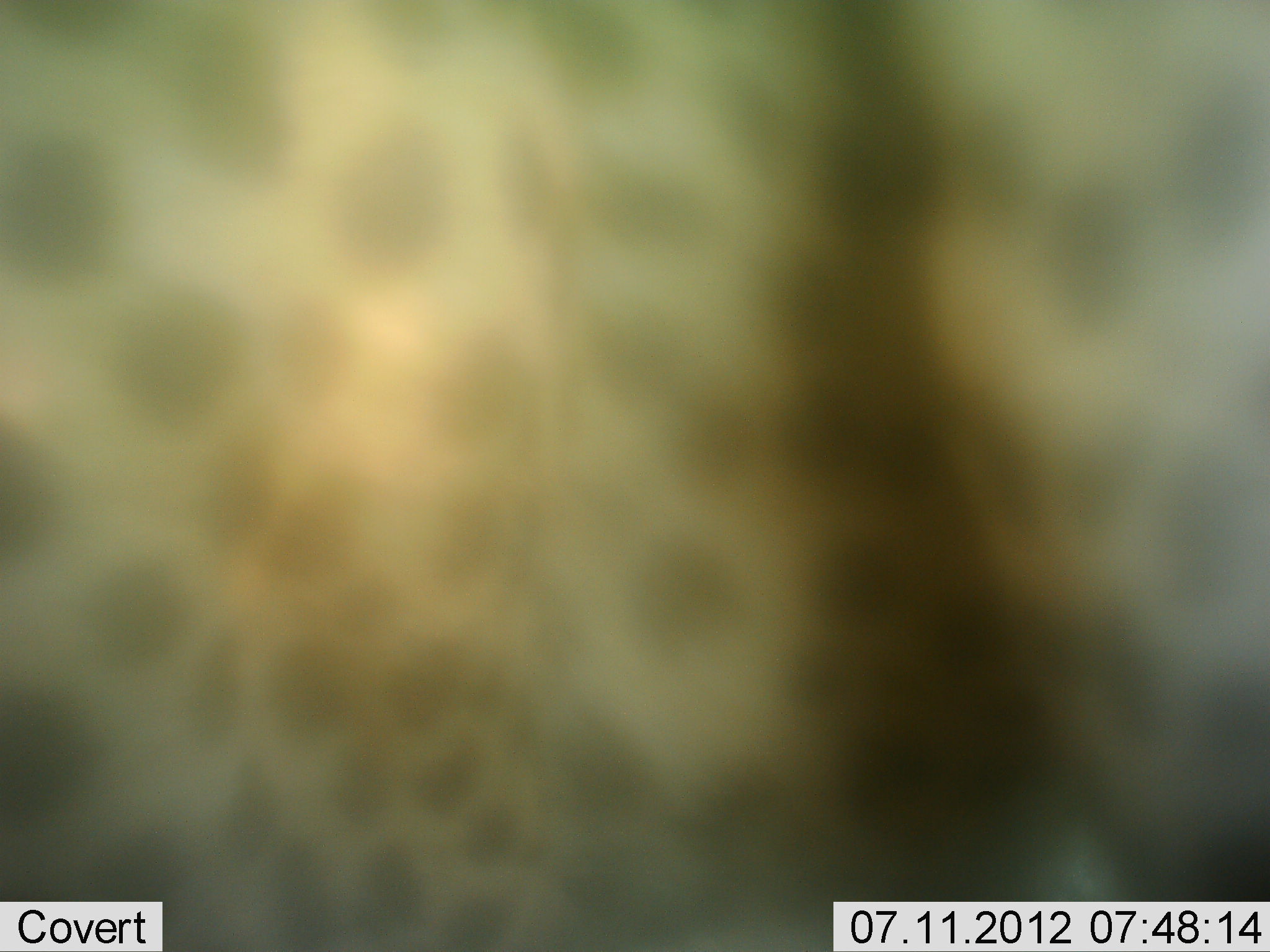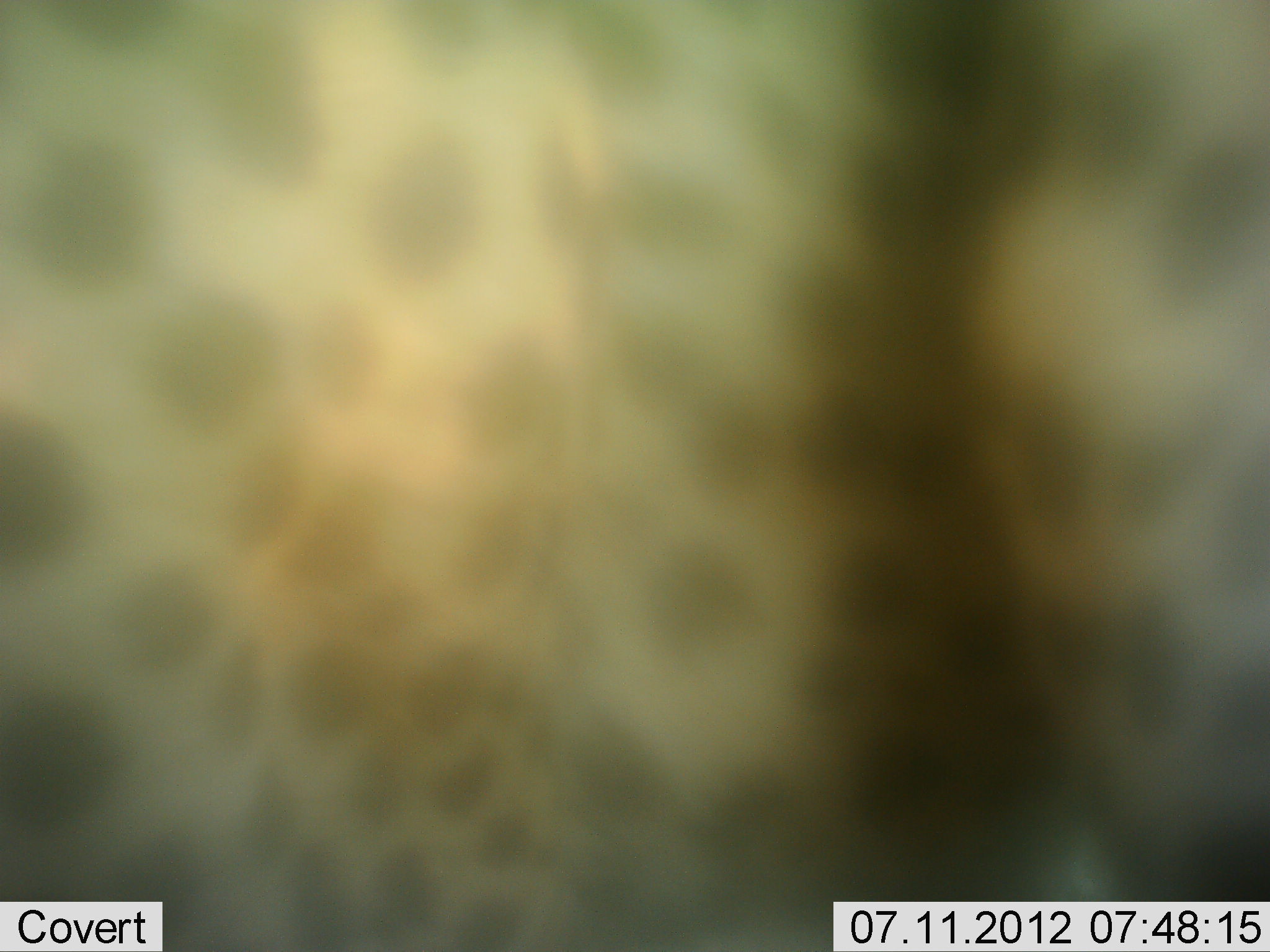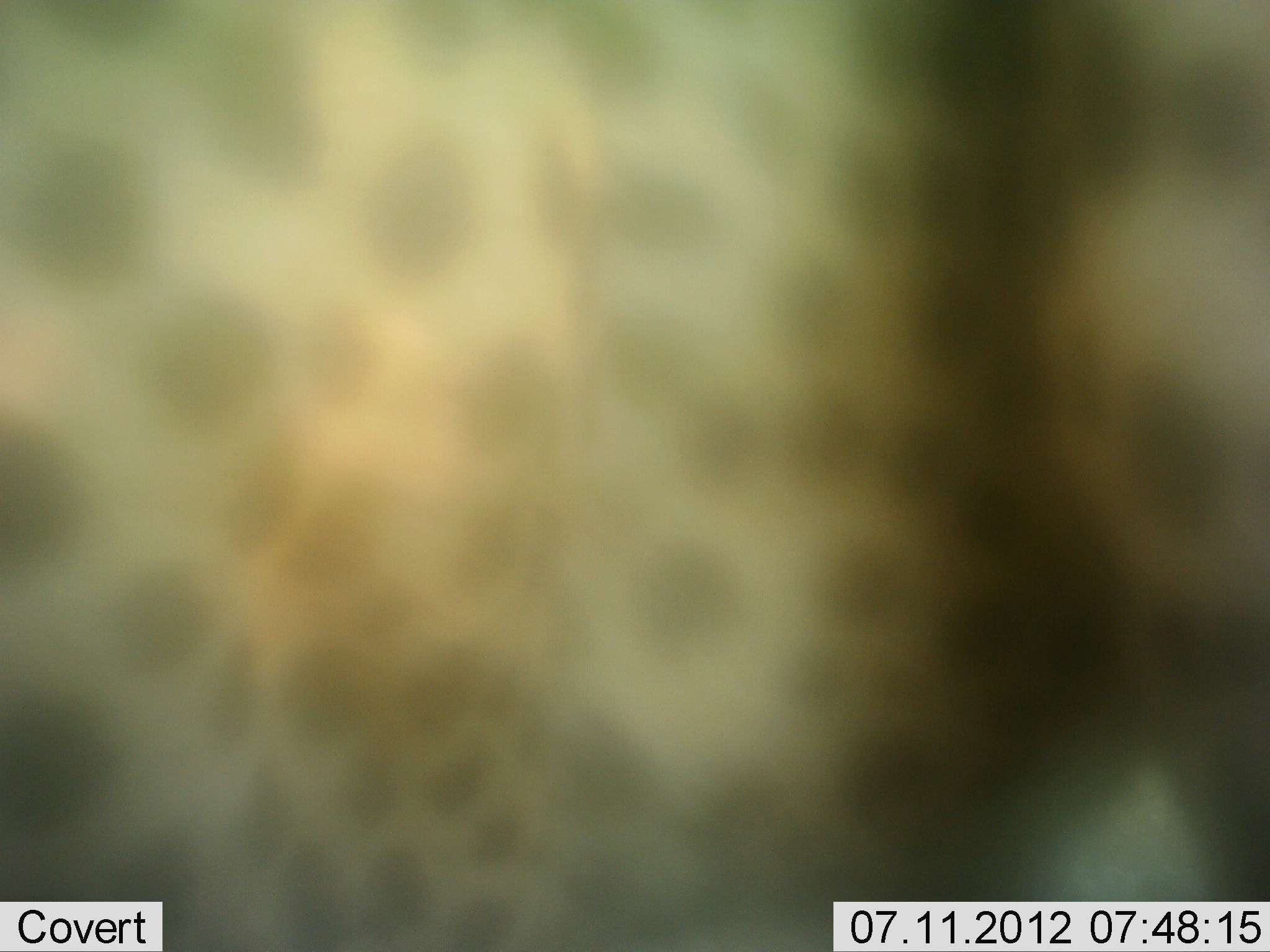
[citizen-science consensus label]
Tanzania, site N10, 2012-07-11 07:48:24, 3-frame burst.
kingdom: Animalia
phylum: Chordata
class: Mammalia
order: Carnivora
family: Felidae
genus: Acinonyx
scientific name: Acinonyx jubatus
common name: cheetah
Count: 1.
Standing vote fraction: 70%.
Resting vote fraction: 20%.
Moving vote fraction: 10%.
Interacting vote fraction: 0%.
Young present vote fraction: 0%.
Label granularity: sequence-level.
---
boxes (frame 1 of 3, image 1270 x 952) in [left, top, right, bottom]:
animal: [0, 0, 1269, 951]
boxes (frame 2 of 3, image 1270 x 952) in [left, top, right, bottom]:
animal: [0, 0, 1269, 951]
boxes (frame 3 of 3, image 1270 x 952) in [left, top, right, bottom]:
animal: [0, 0, 1269, 951]